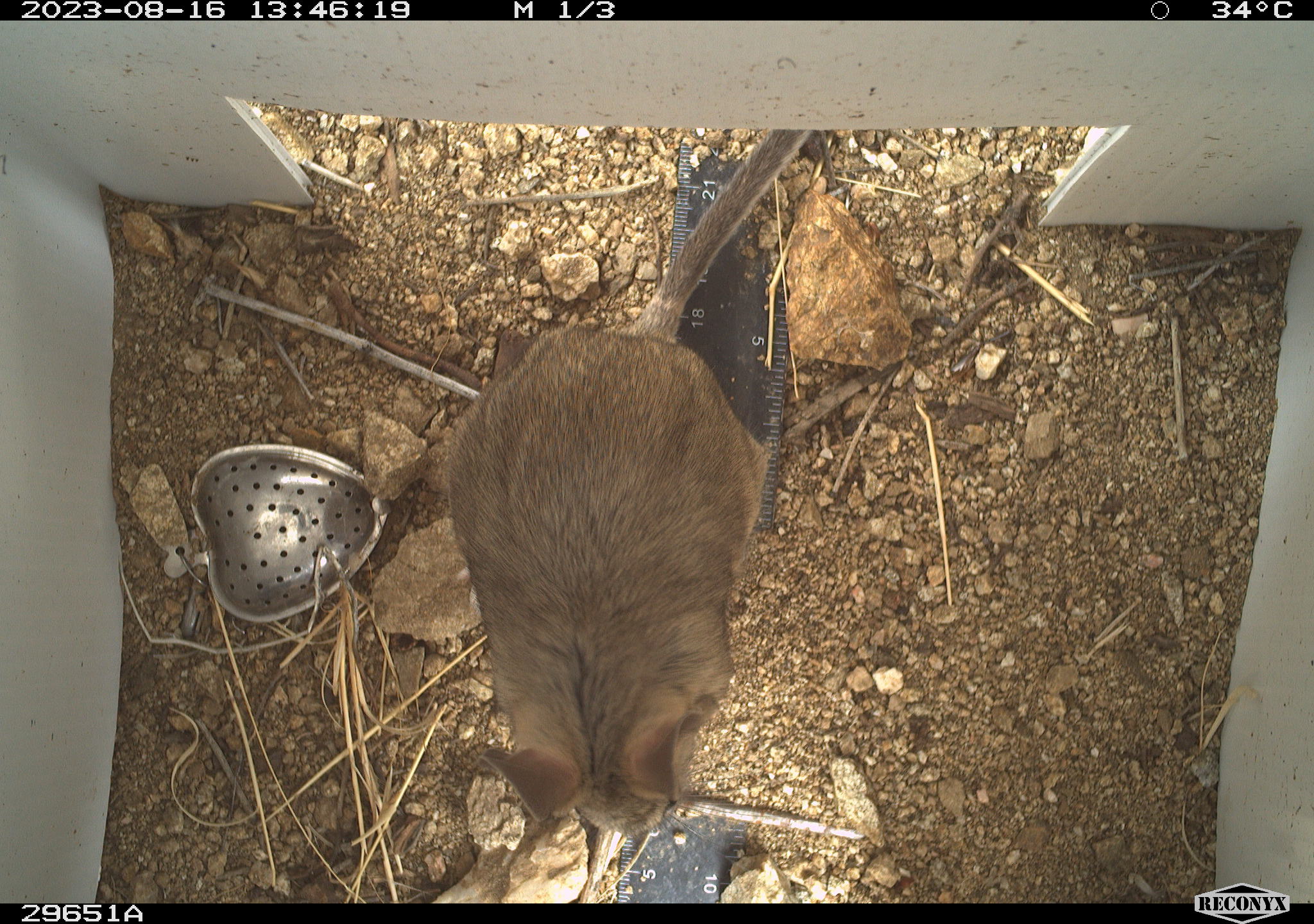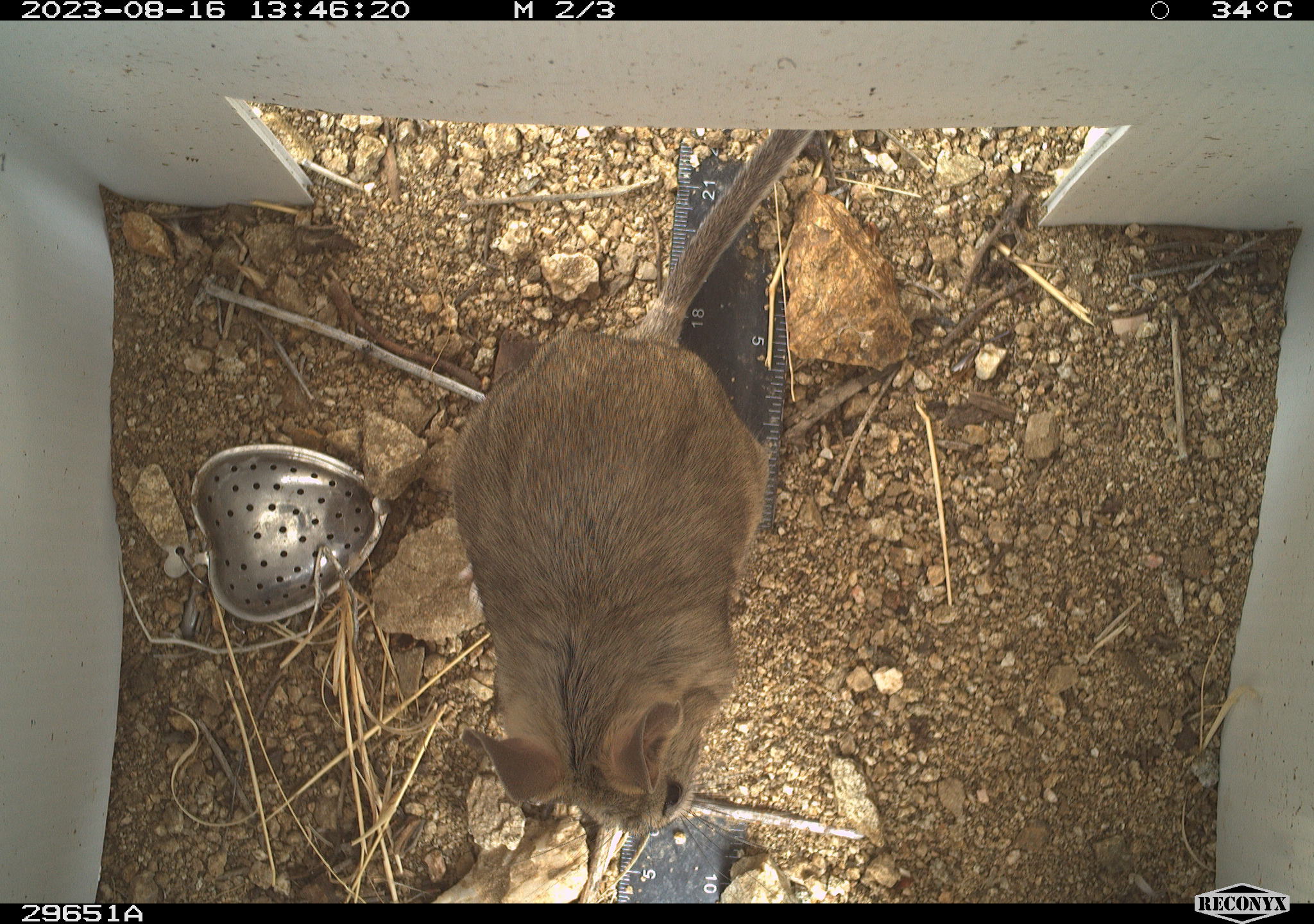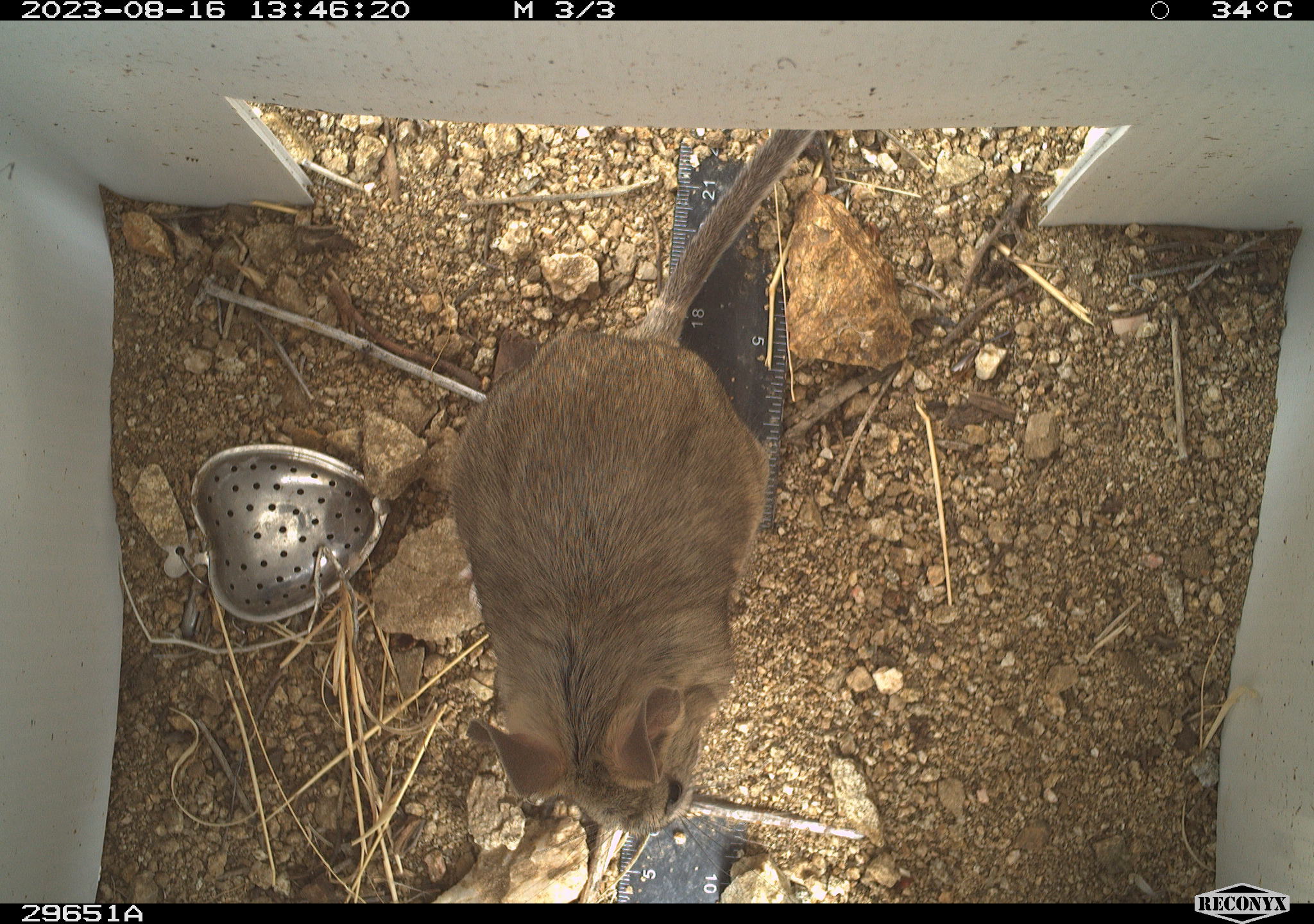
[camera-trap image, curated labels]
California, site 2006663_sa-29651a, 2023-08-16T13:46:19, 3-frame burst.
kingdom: Animalia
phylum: Chordata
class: Mammalia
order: Rodentia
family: Cricetidae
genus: Neotoma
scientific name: Neotoma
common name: pack rat or woodrat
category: neotoma species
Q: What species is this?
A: Neotoma species (pack rat or woodrat) (Neotoma).